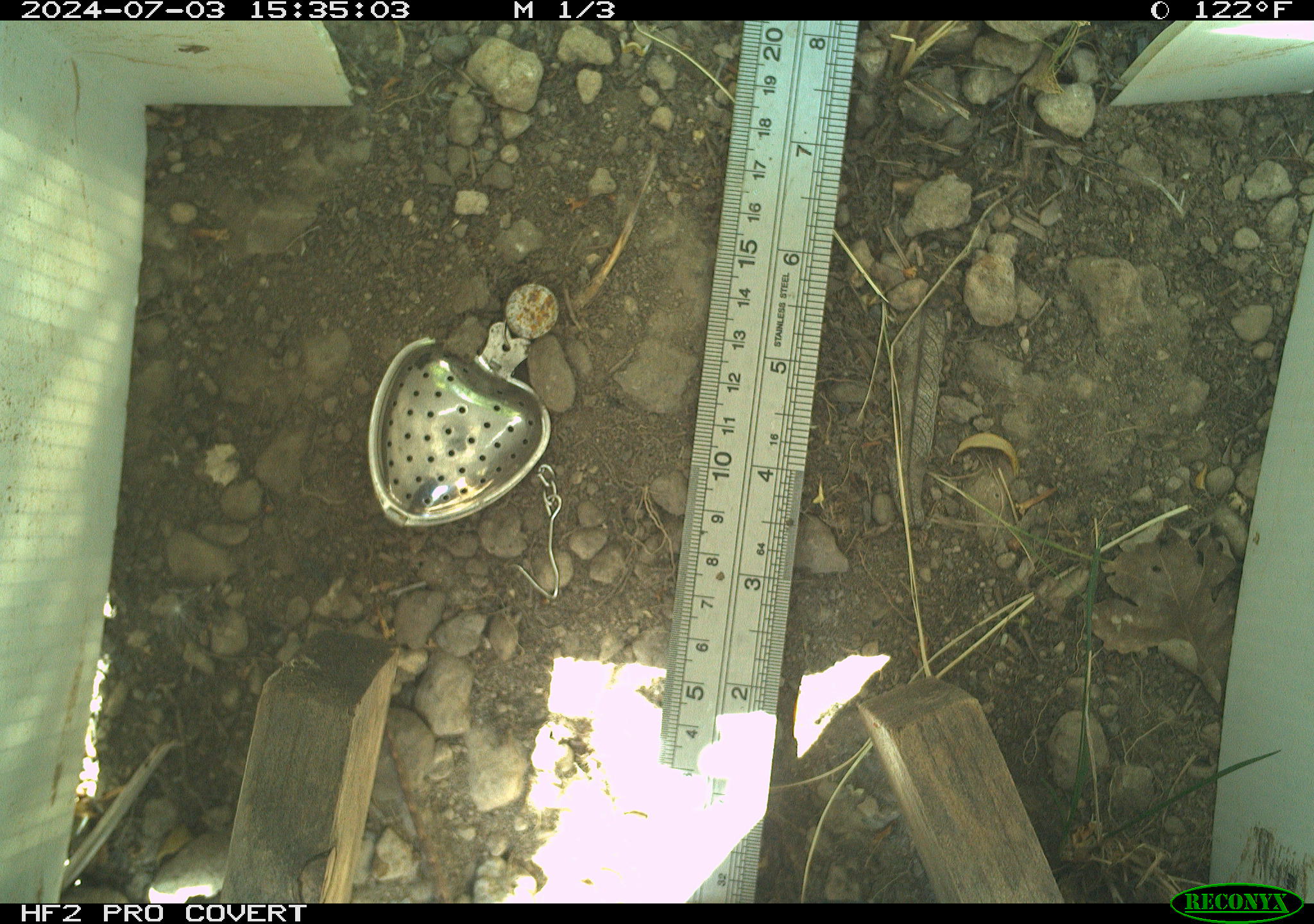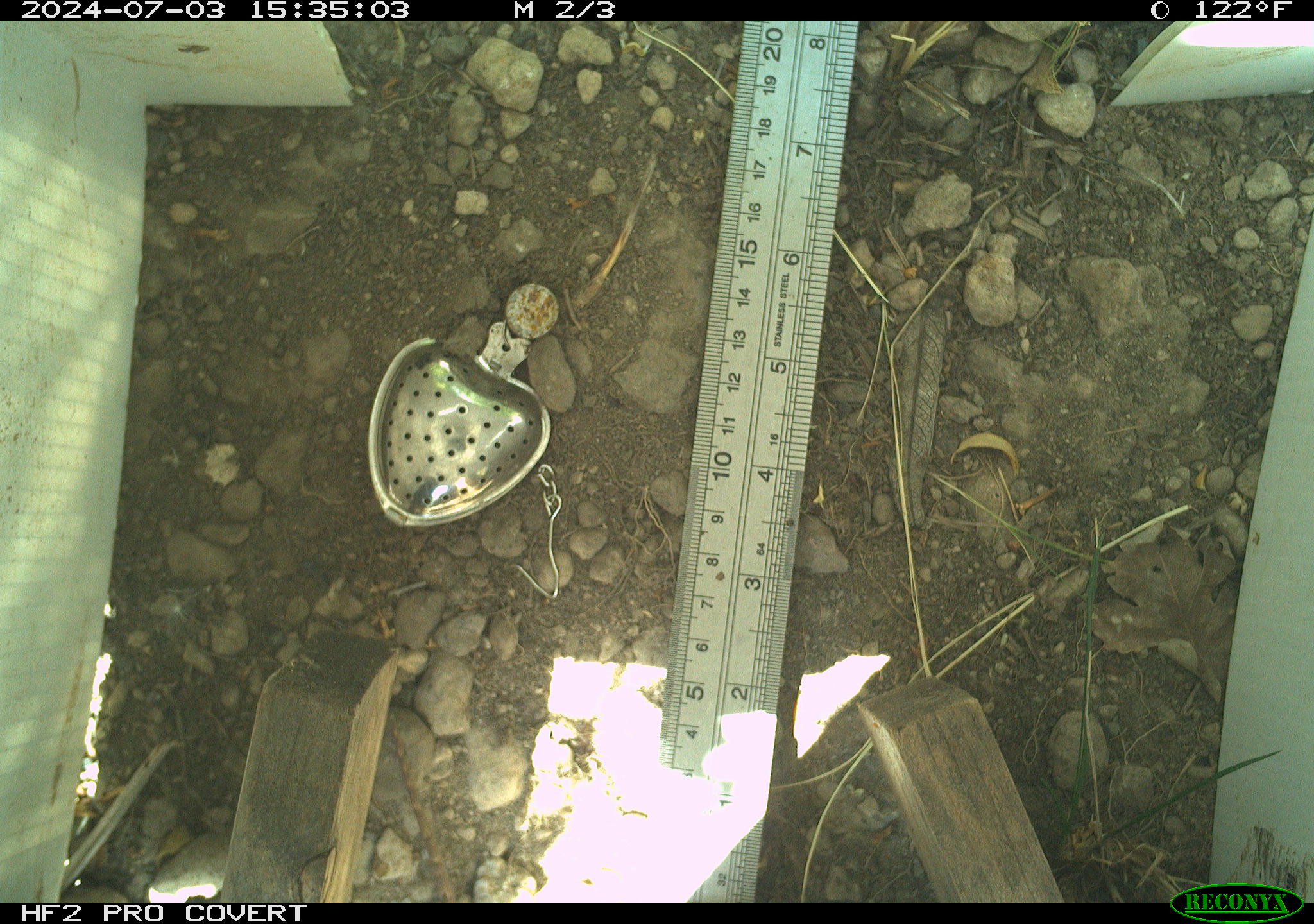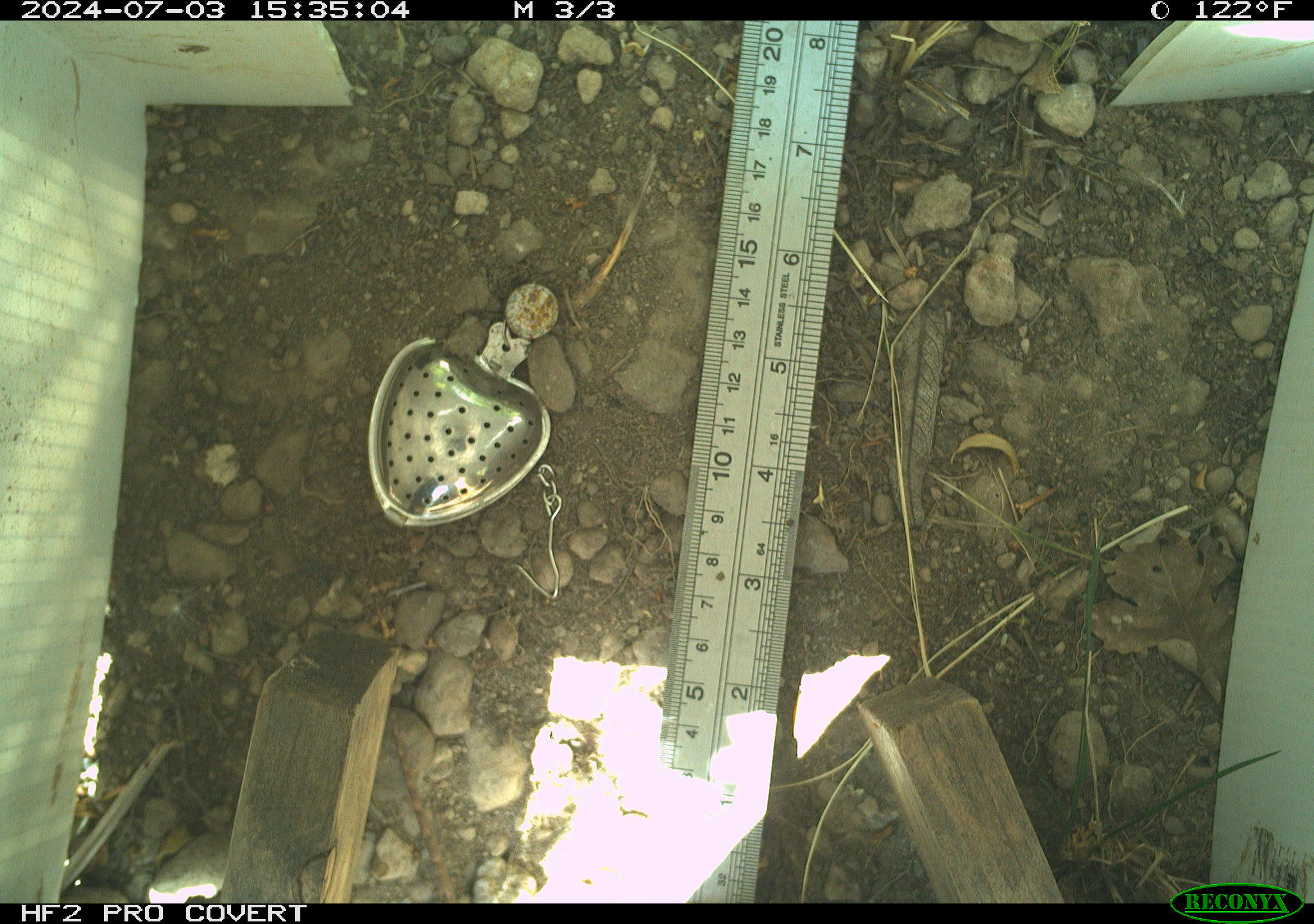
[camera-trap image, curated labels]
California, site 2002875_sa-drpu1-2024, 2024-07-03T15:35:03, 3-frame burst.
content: unidentified animal